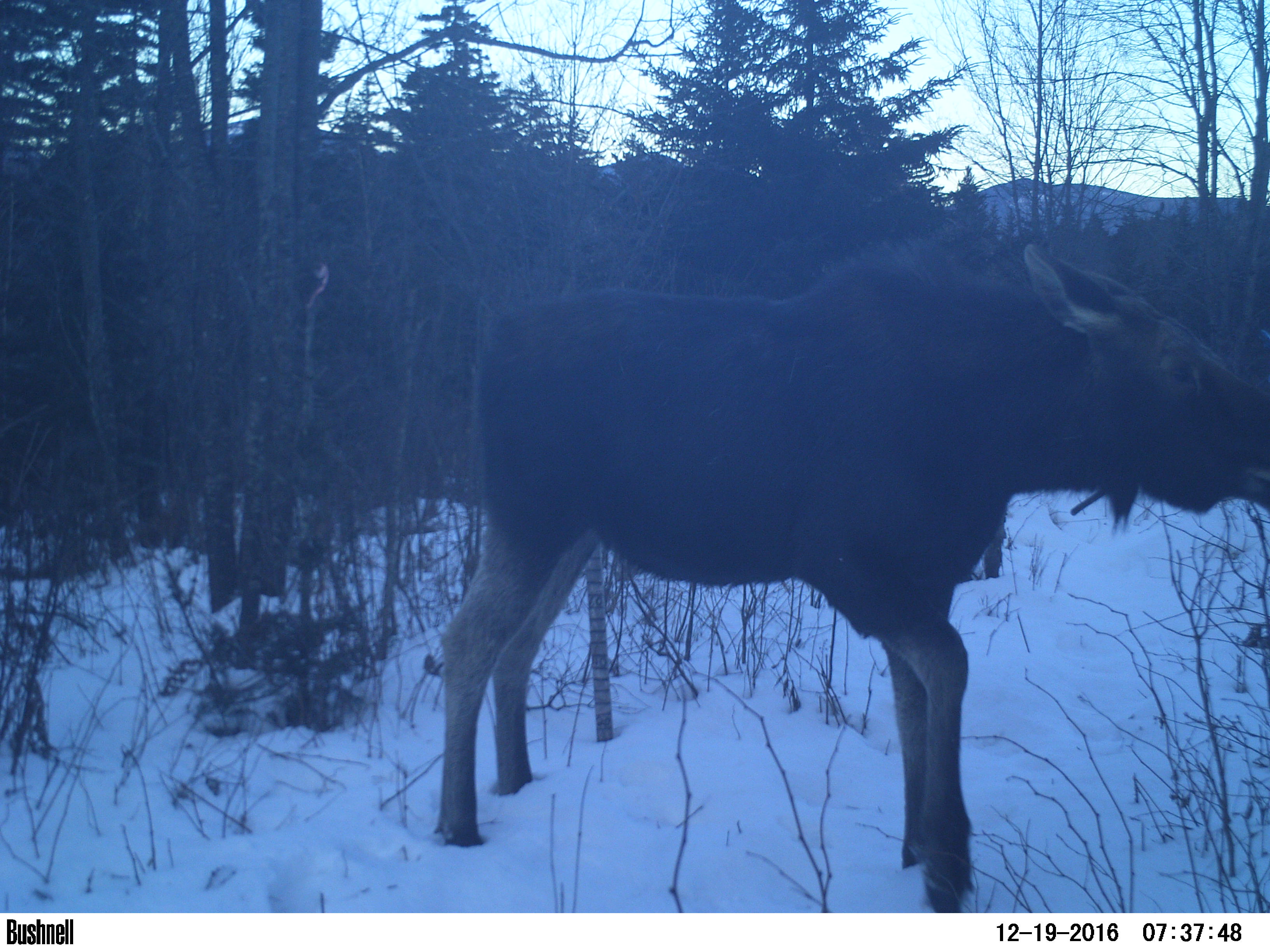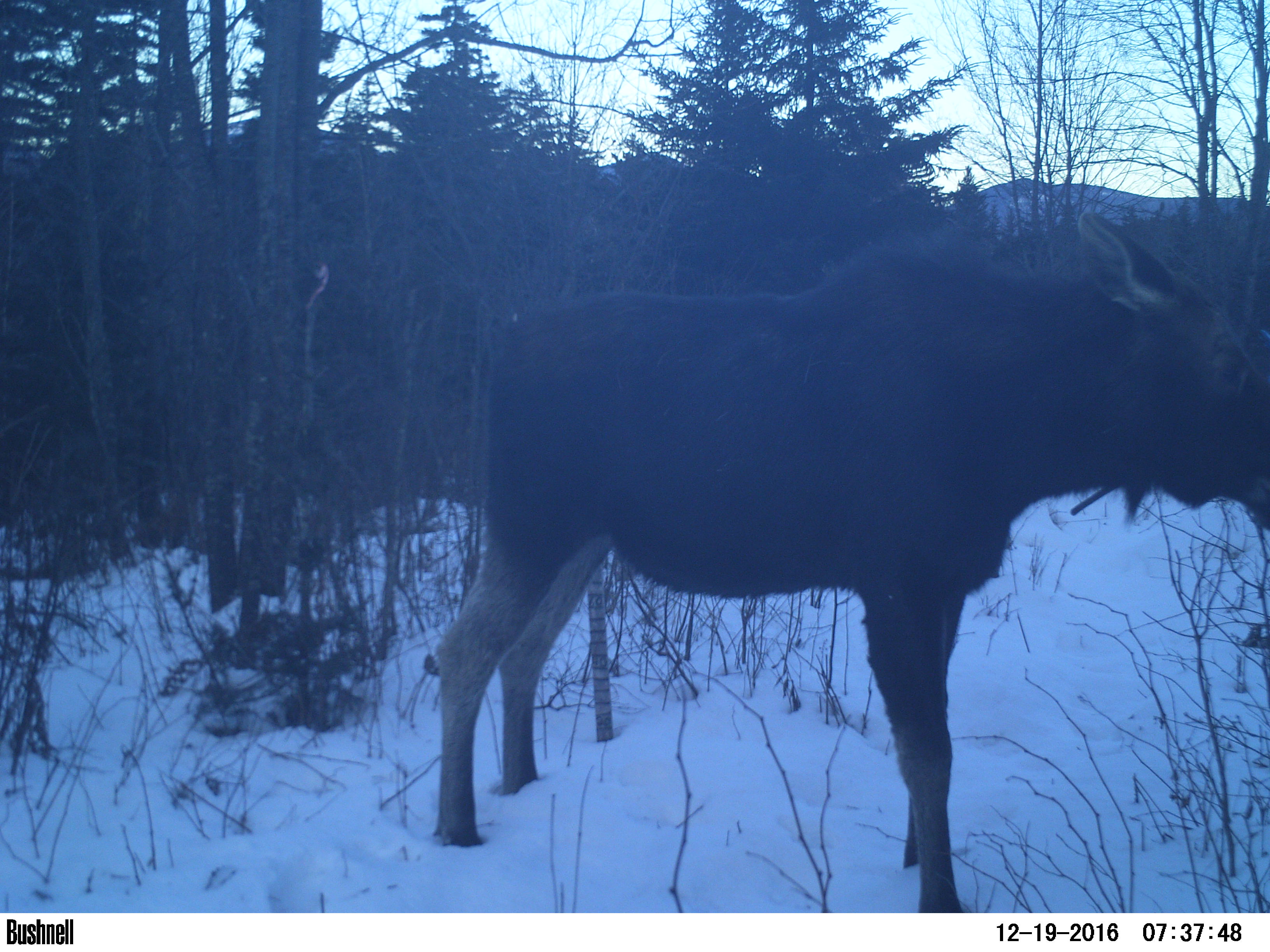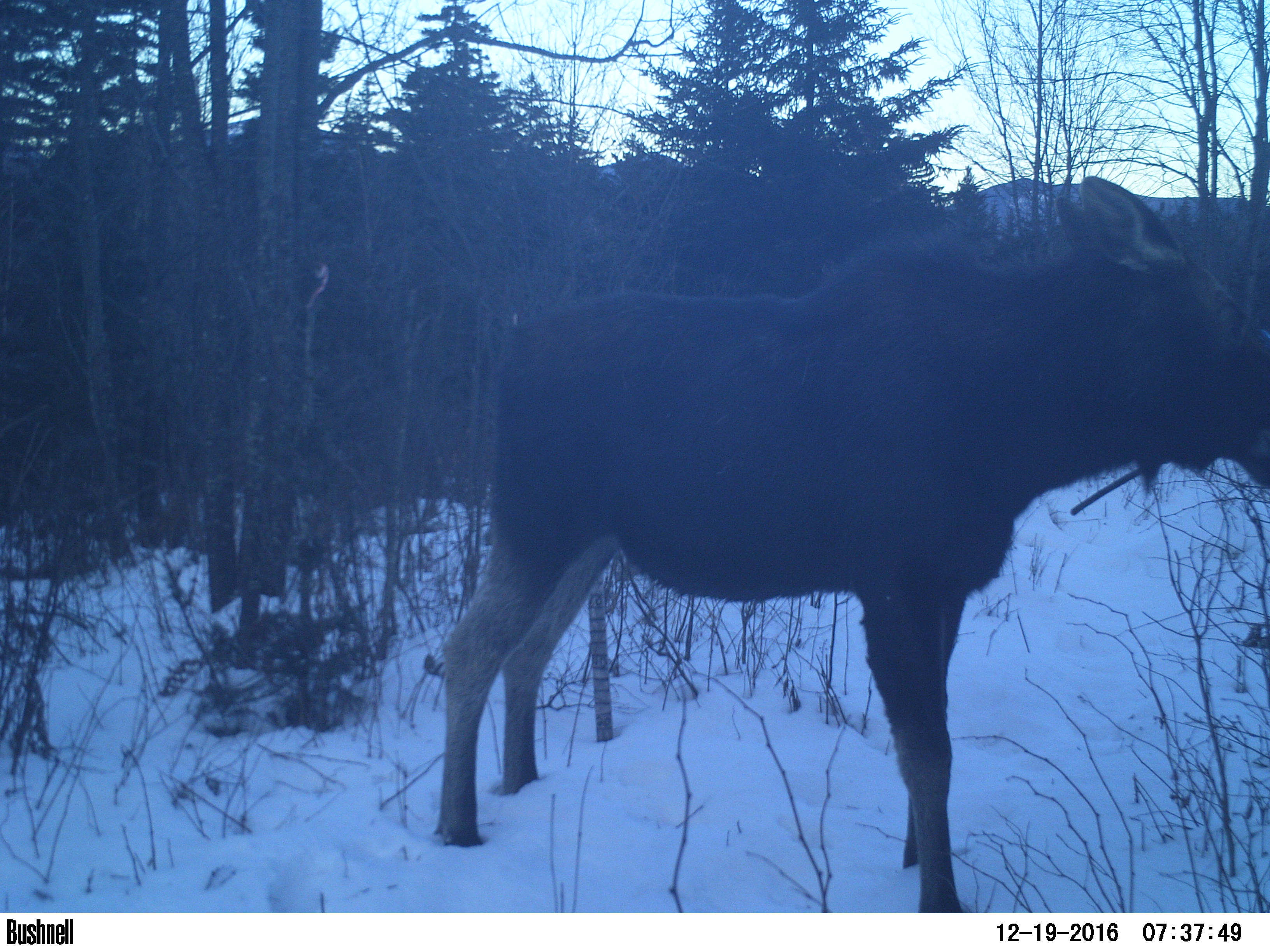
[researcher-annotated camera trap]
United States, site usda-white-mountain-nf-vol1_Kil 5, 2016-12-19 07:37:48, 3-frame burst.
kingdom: Animalia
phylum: Chordata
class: Mammalia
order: Artiodactyla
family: Cervidae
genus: Alces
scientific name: Alces alces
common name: moose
Moose (Alces alces).